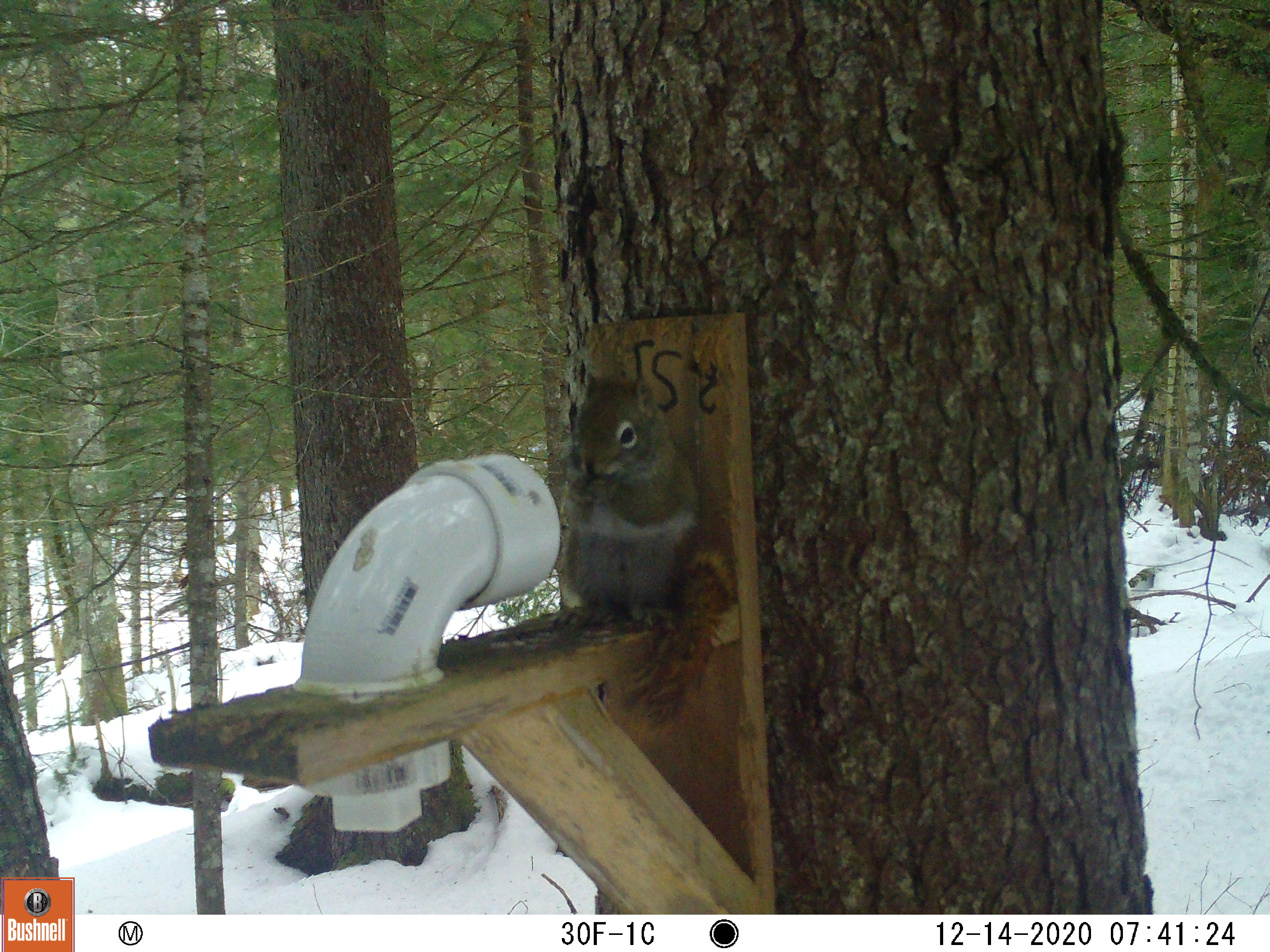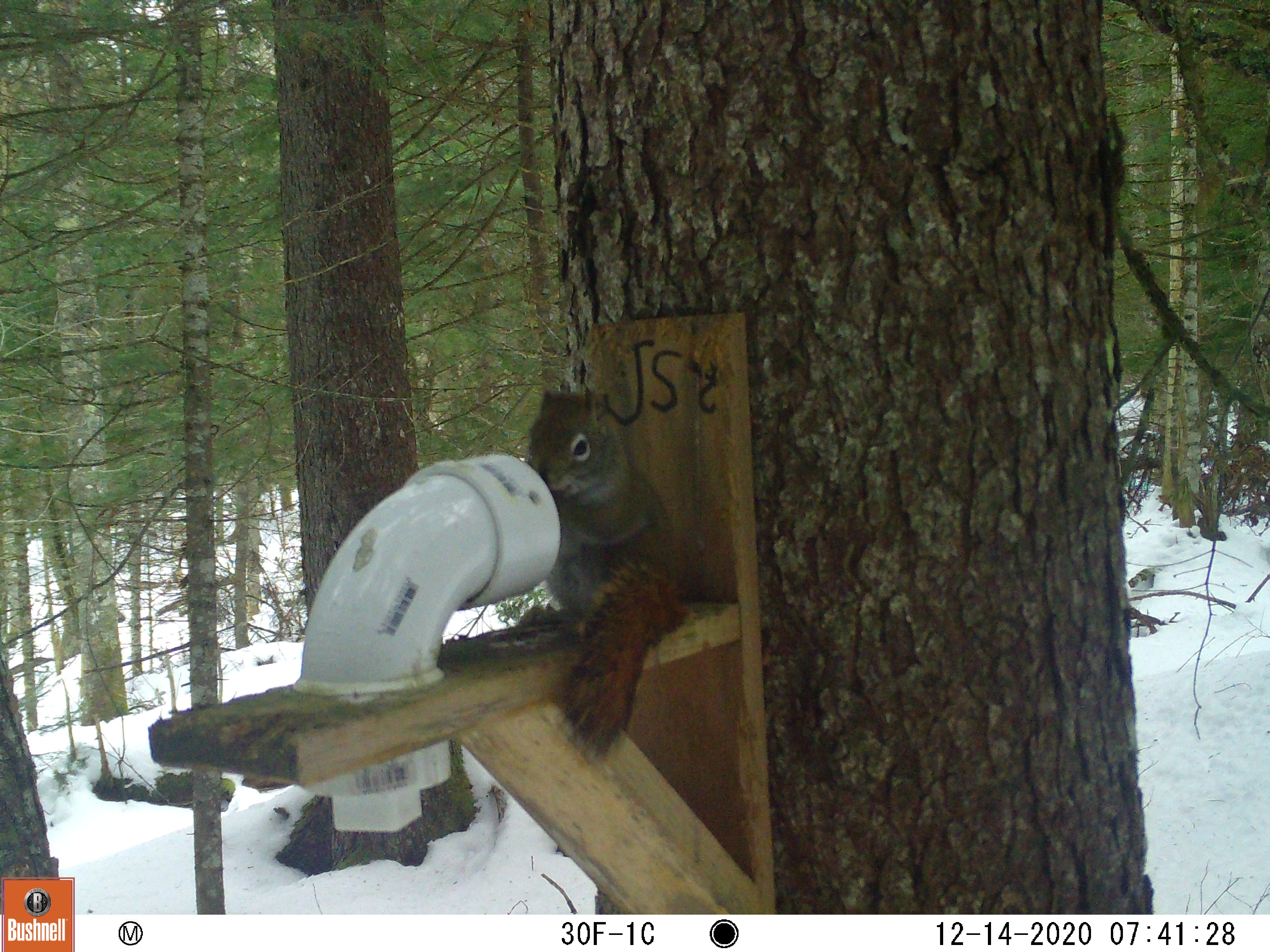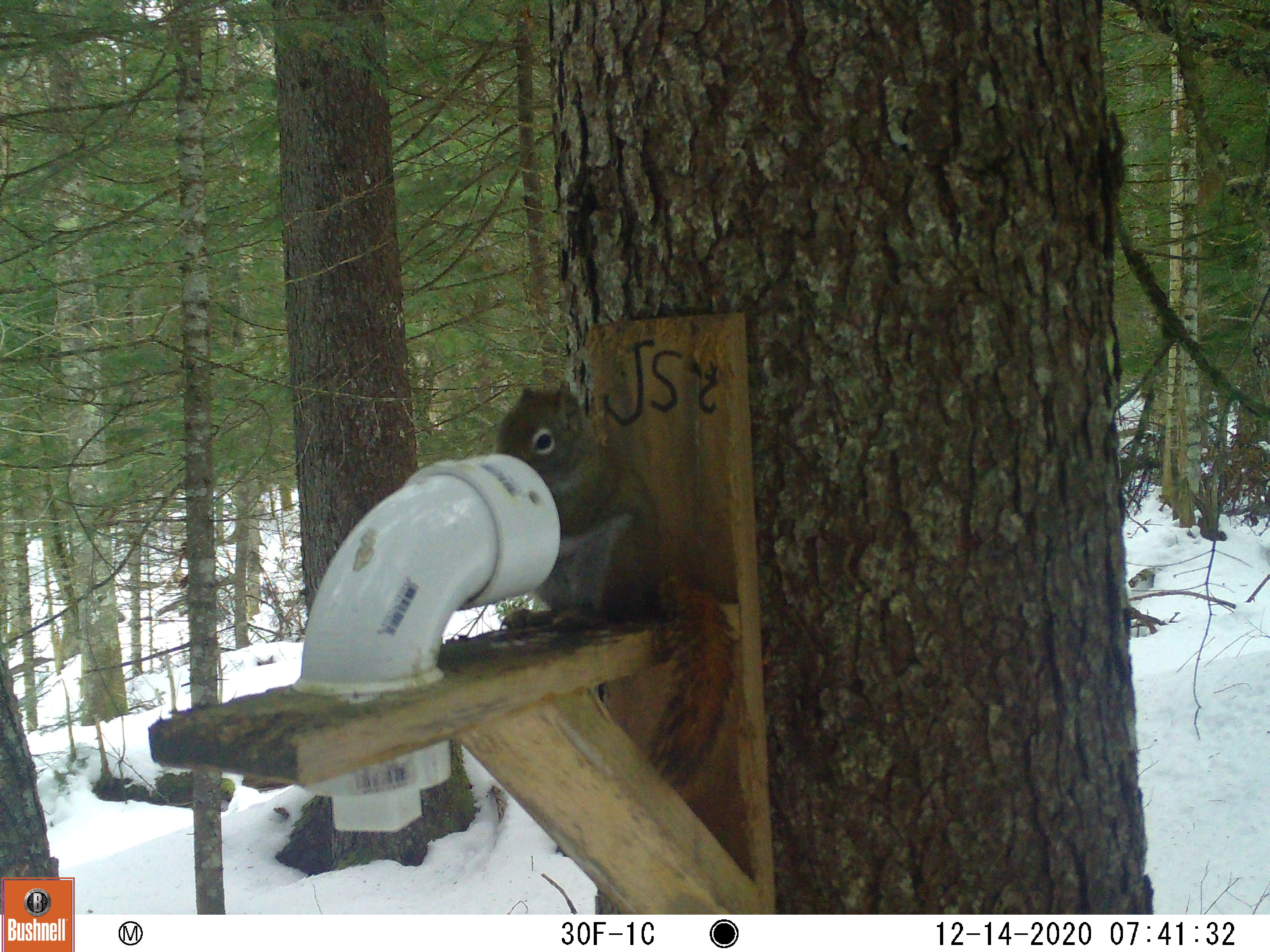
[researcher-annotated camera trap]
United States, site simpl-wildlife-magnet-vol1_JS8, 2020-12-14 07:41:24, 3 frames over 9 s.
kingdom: Animalia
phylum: Chordata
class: Mammalia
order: Rodentia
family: Sciuridae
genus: Tamiasciurus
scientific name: Tamiasciurus hudsonicus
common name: red squirrel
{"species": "red squirrel (Tamiasciurus hudsonicus)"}